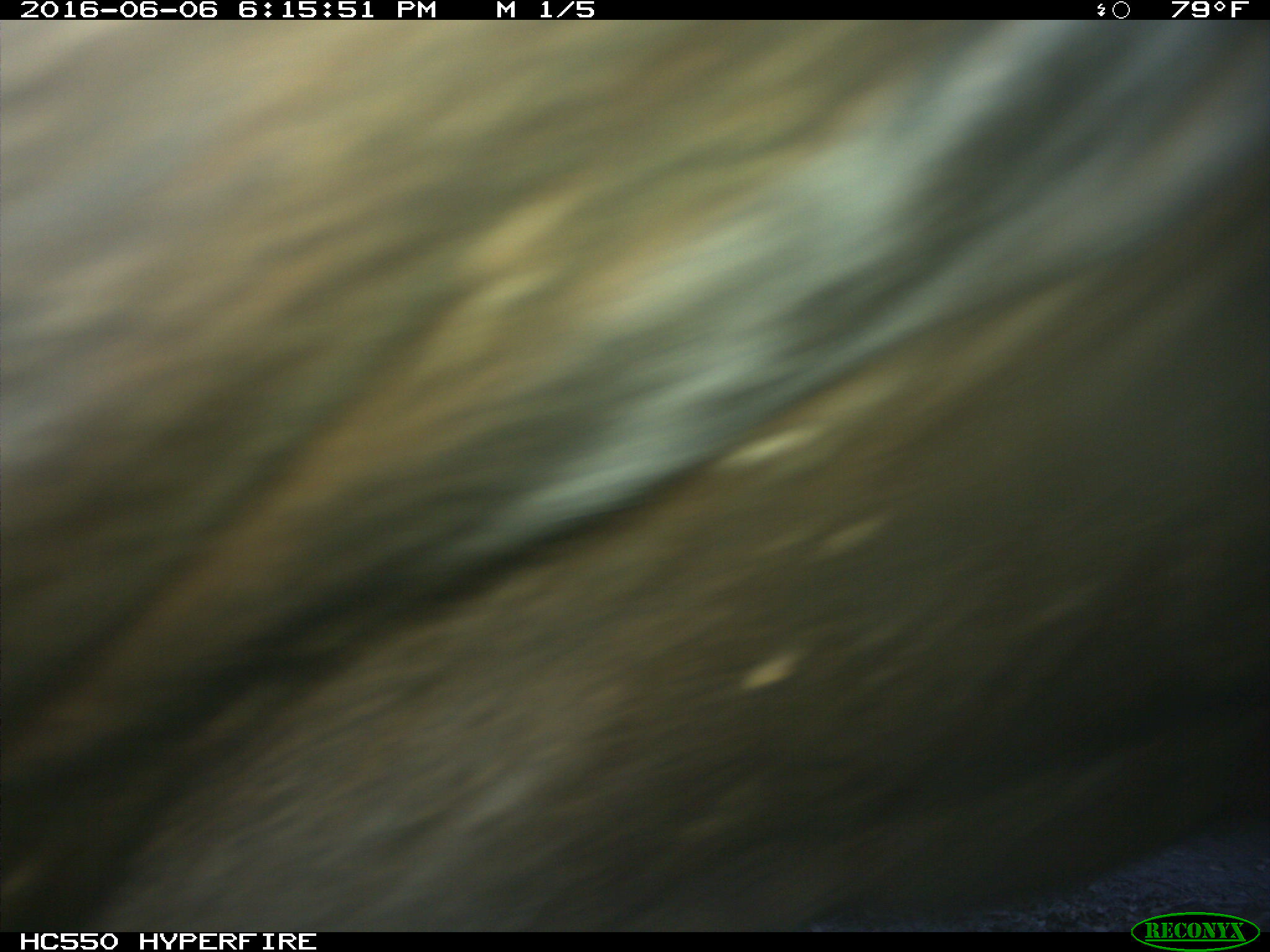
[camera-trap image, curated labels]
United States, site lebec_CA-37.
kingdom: Animalia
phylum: Chordata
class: Mammalia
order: Artiodactyla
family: Bovidae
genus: Bos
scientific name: Bos taurus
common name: domestic cow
Bos taurus (domestic cow).